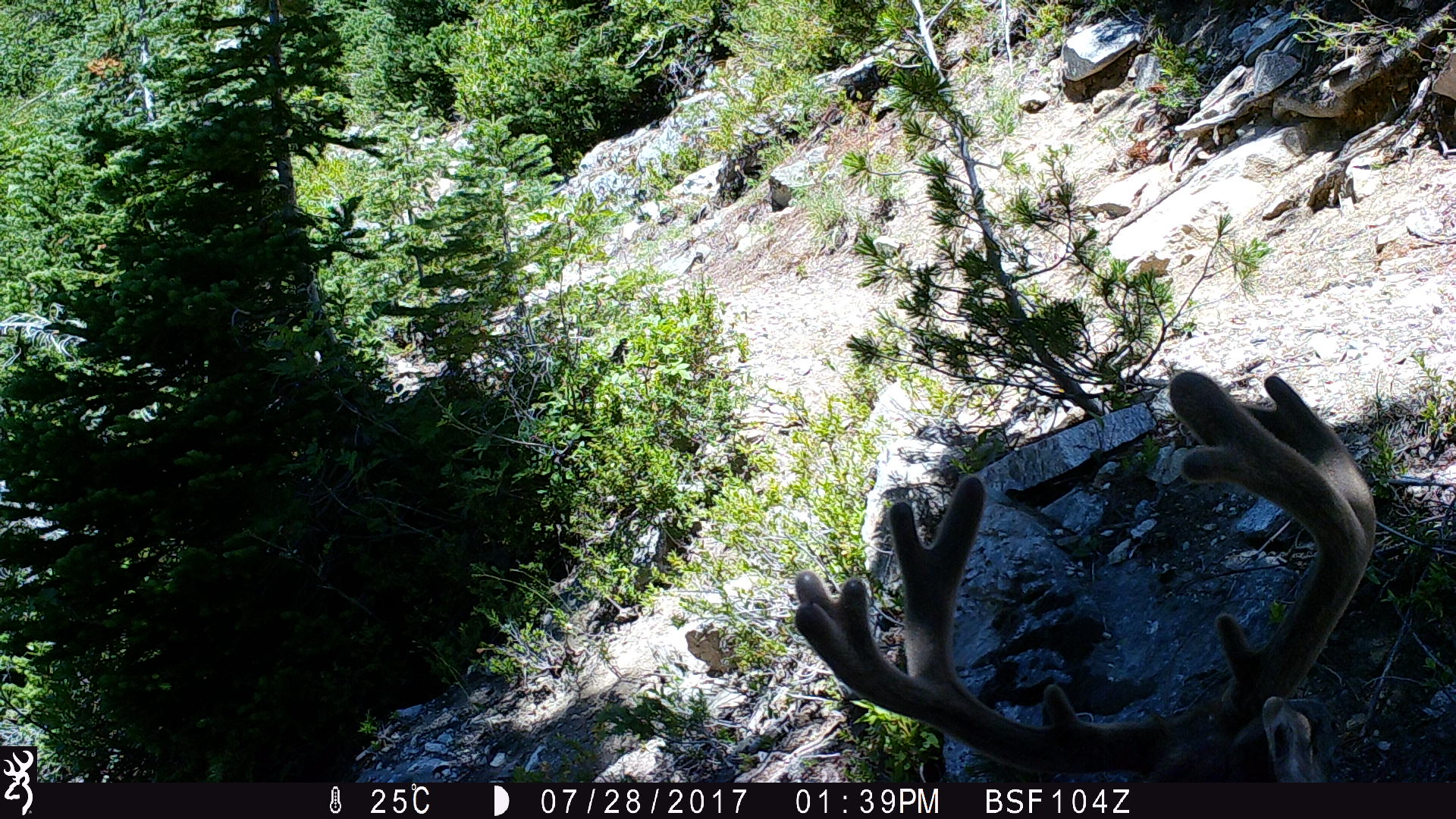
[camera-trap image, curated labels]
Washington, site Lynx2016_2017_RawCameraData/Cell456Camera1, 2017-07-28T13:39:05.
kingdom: Animalia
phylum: Chordata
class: Mammalia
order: Artiodactyla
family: Cervidae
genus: Odocoileus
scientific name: Odocoileus hemionus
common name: mule deer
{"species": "Odocoileus hemionus (mule deer)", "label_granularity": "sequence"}